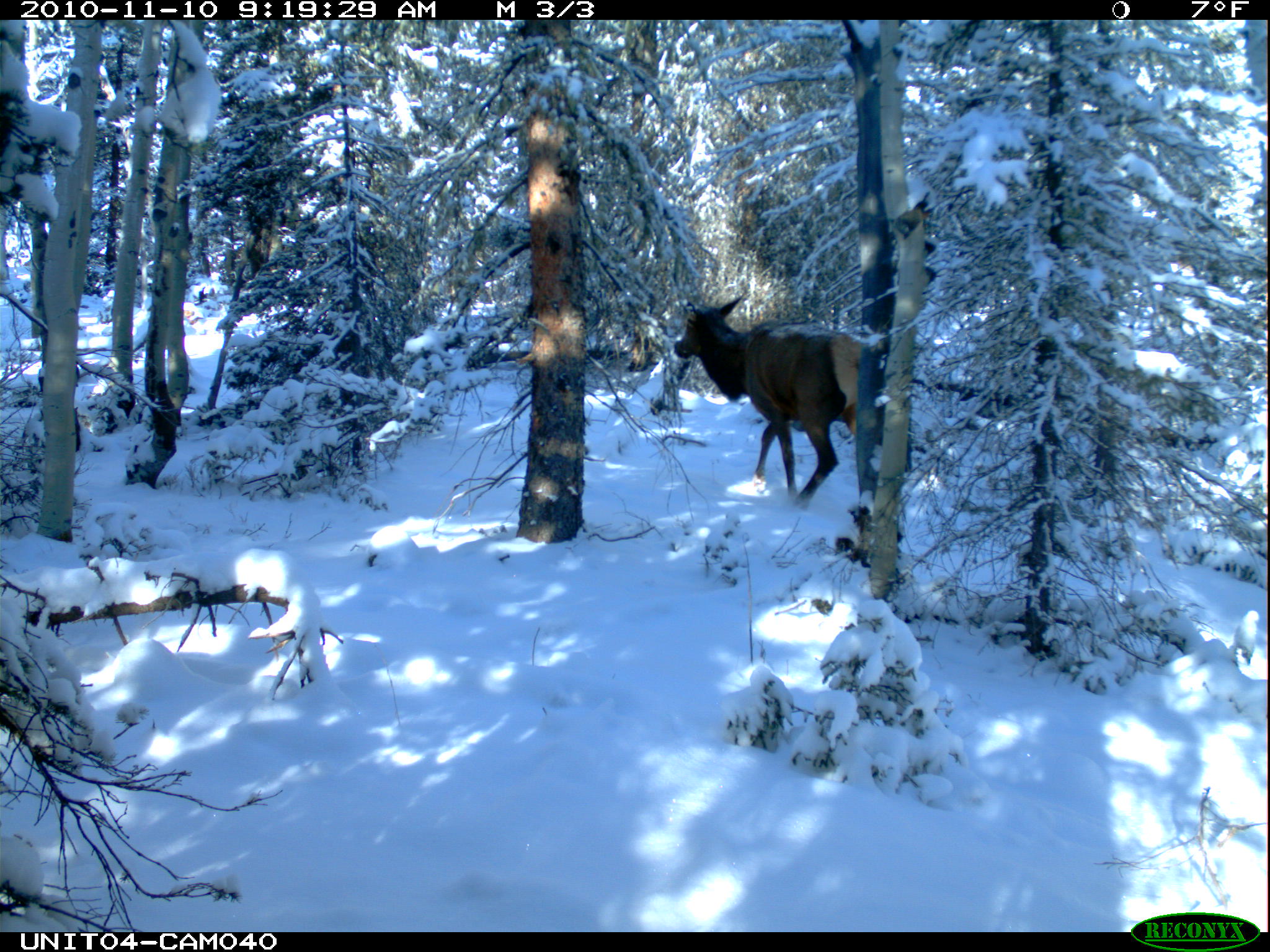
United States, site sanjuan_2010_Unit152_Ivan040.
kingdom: Animalia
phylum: Chordata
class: Mammalia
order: Artiodactyla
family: Cervidae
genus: Cervus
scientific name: Cervus elaphus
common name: red deer